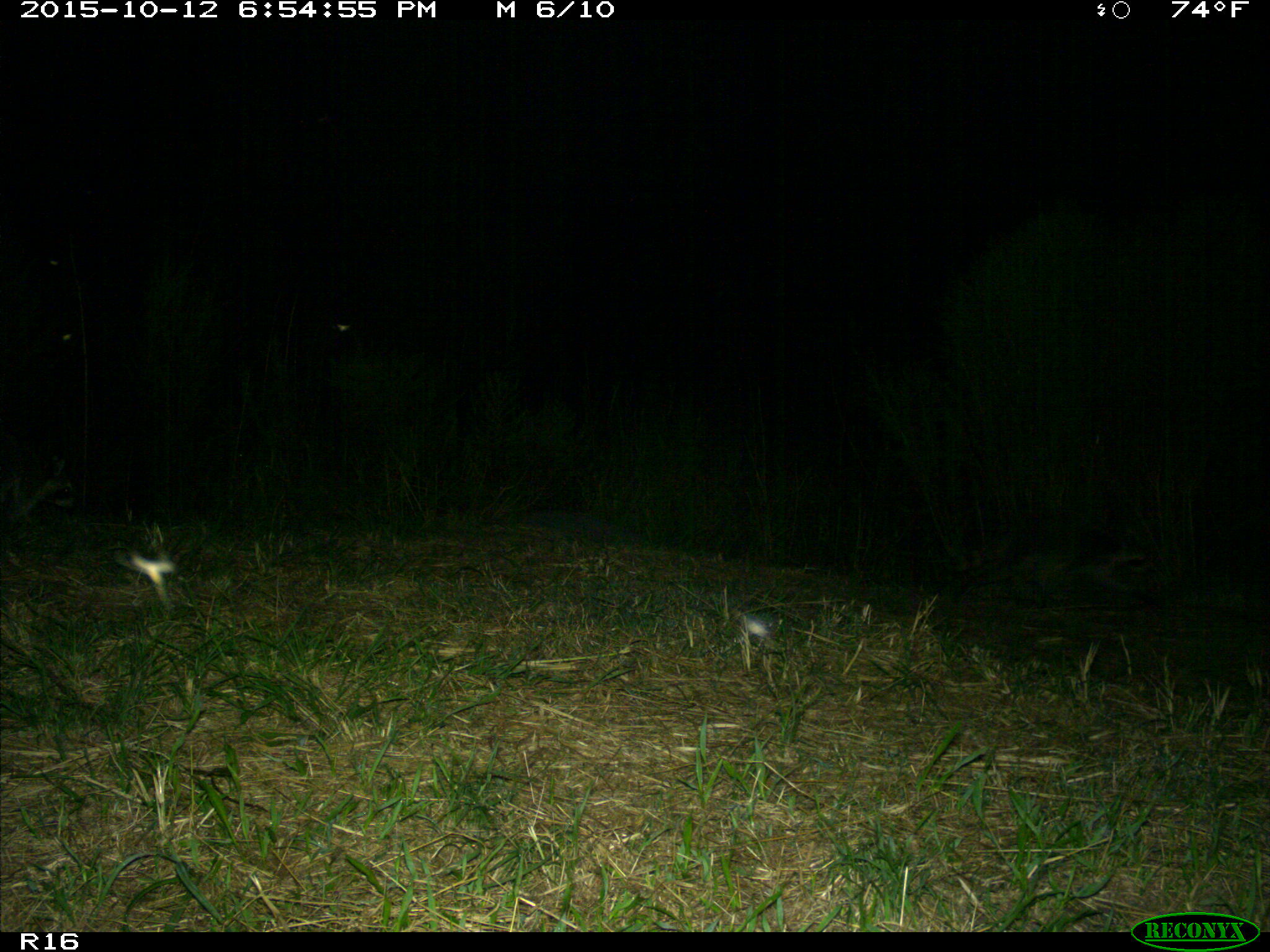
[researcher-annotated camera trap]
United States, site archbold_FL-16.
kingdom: Animalia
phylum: Chordata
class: Mammalia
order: Carnivora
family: Procyonidae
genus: Procyon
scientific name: Procyon lotor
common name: common raccoon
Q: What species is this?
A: Procyon lotor (common raccoon).